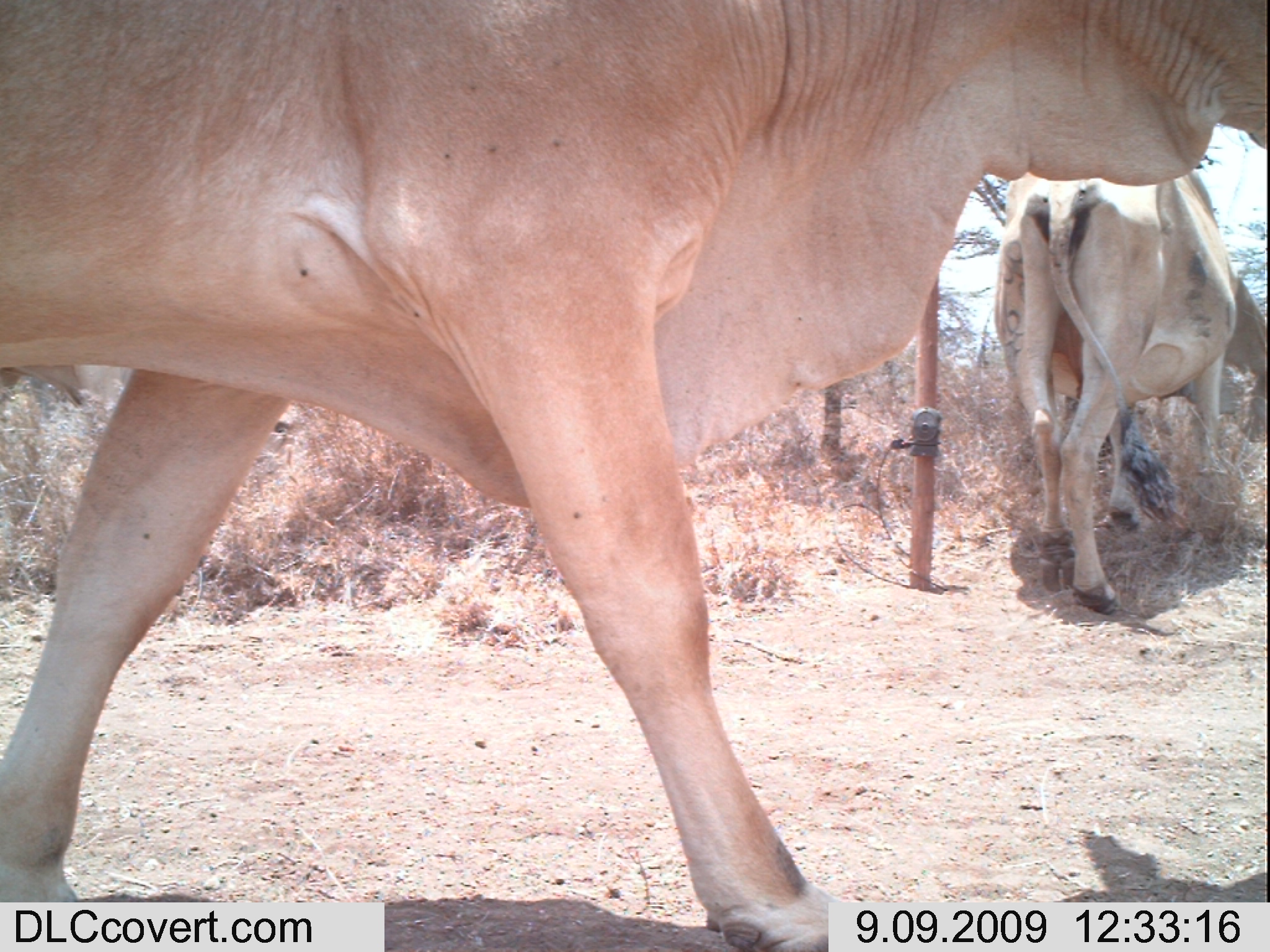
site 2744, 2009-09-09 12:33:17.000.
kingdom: Animalia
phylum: Chordata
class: Mammalia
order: Artiodactyla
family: Bovidae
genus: Bos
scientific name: Bos taurus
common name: domestic cattle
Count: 2.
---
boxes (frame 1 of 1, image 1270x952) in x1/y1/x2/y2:
bos taurus: 1/0/1270/950; 989/167/1268/615